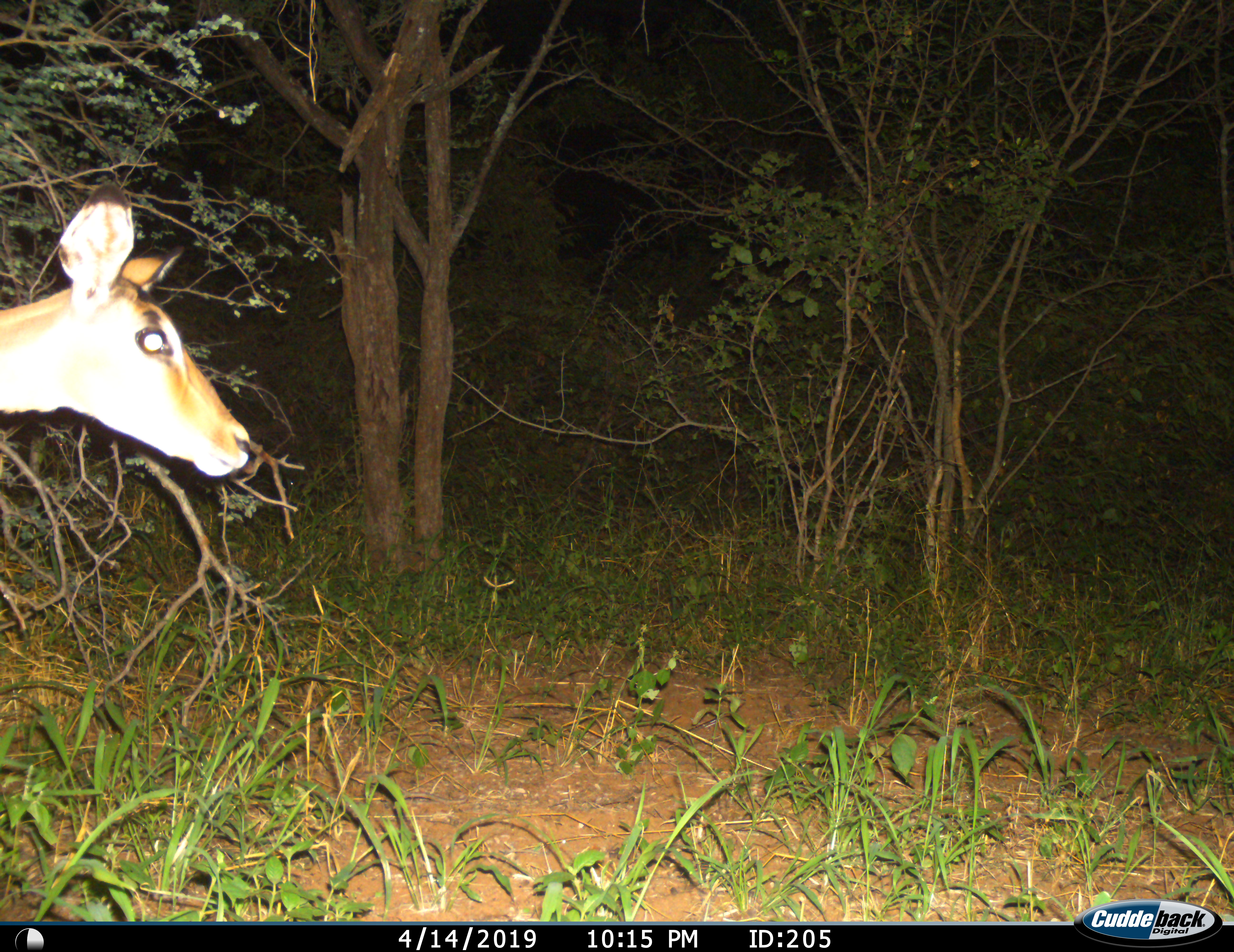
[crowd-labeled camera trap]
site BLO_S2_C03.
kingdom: Animalia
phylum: Chordata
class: Mammalia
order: Artiodactyla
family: Bovidae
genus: Aepyceros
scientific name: Aepyceros melampus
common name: impala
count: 1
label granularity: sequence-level